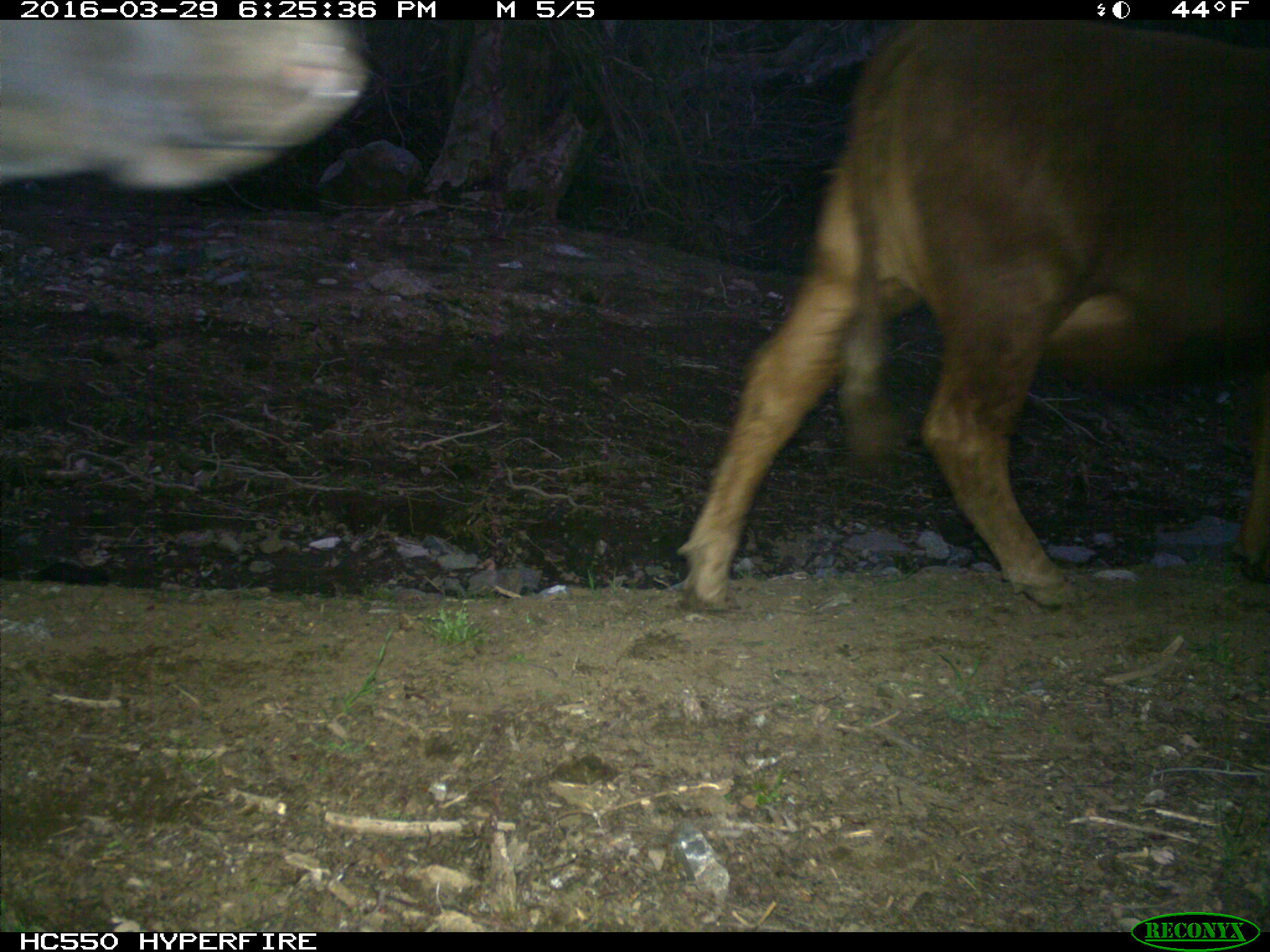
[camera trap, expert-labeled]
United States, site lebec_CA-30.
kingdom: Animalia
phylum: Chordata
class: Mammalia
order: Artiodactyla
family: Bovidae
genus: Bos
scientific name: Bos taurus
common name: domestic cow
Bos taurus (domestic cow).